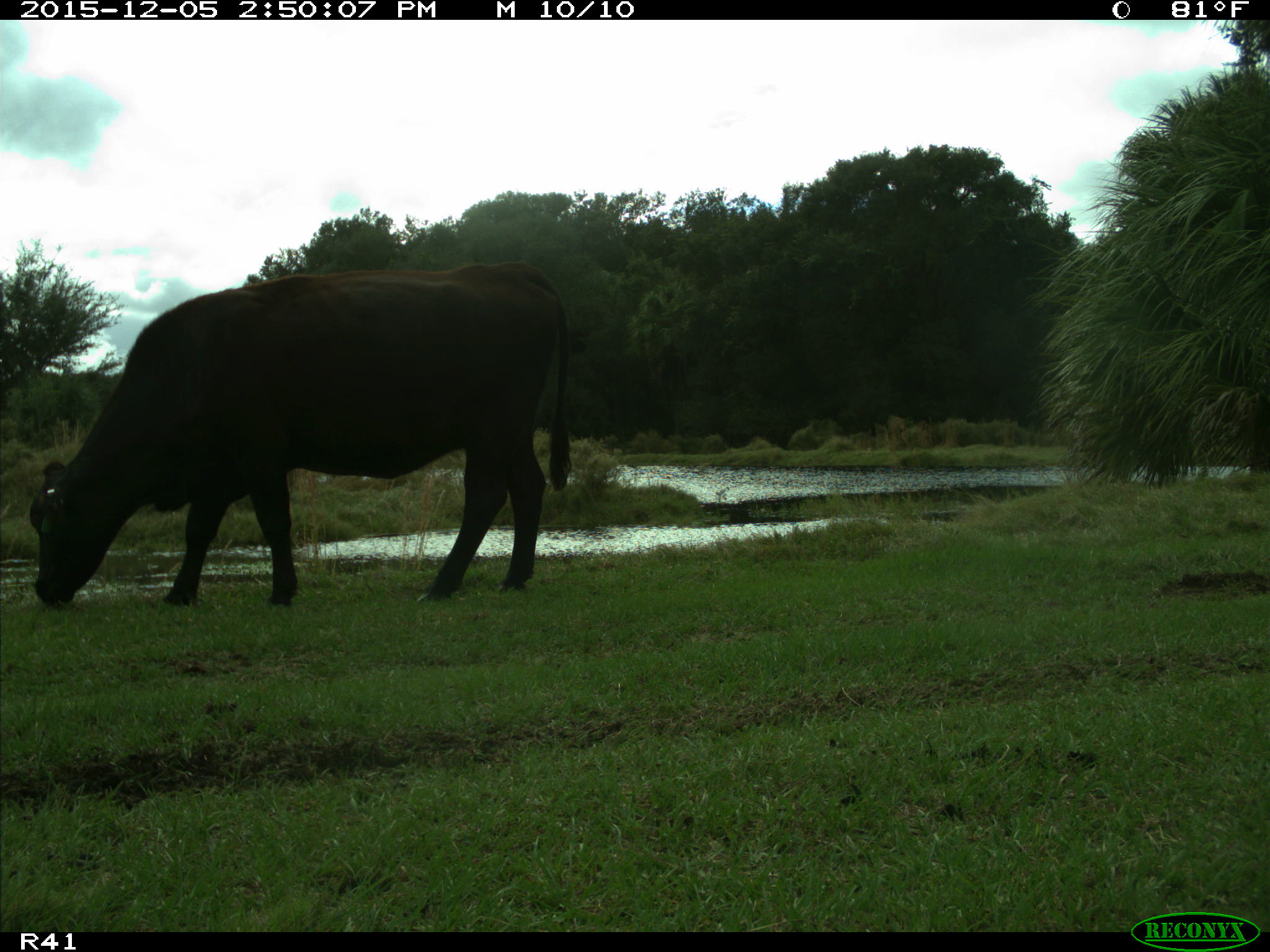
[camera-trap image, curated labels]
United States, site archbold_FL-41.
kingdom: Animalia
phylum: Chordata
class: Mammalia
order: Artiodactyla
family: Bovidae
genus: Bos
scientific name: Bos taurus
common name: domestic cow